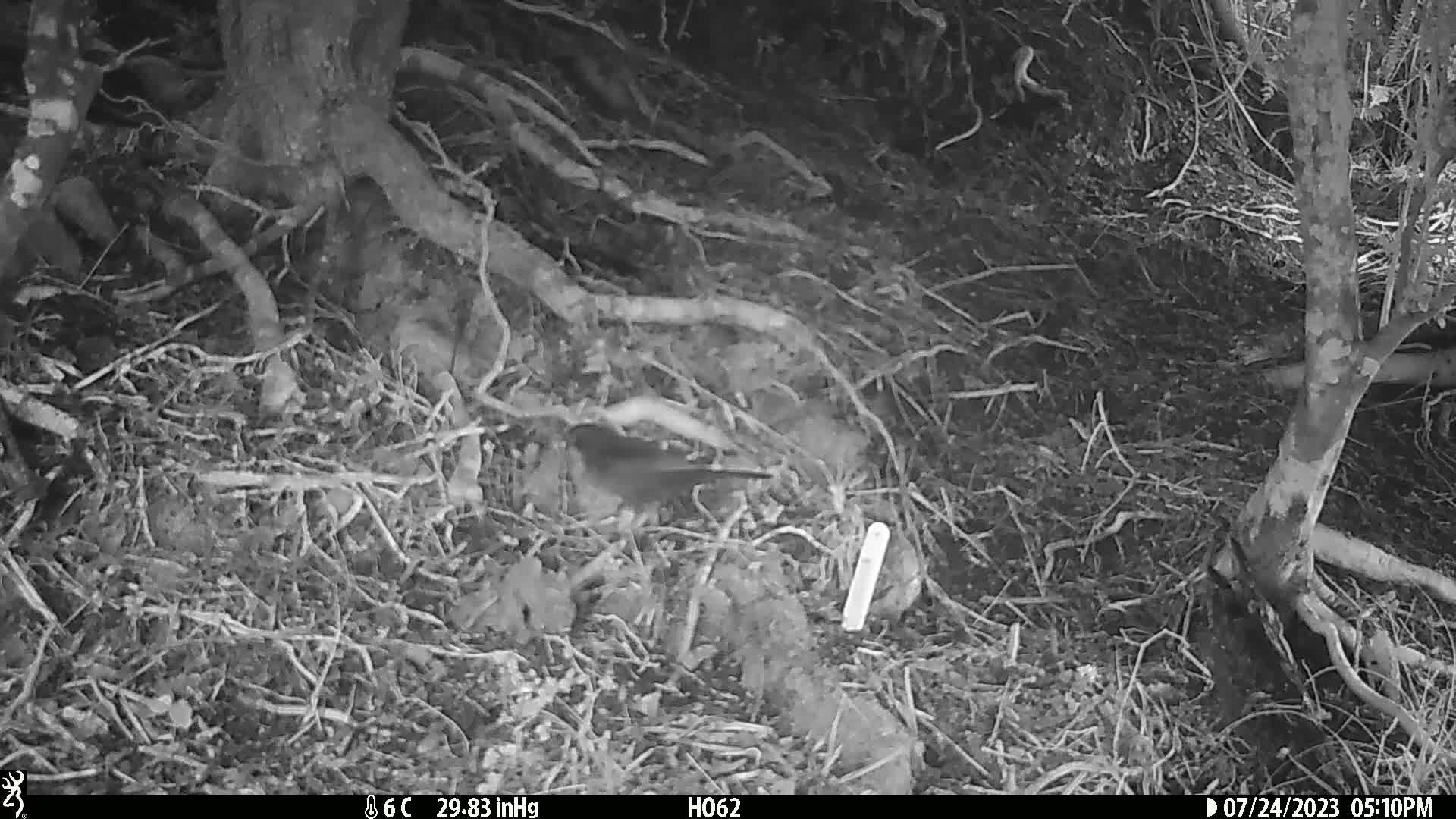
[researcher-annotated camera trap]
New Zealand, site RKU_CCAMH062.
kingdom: Animalia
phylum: Chordata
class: Aves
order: Passeriformes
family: Turdidae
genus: Turdus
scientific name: Turdus merula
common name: eurasian blackbird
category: blackbird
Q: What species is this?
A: Blackbird (eurasian blackbird) (Turdus merula).